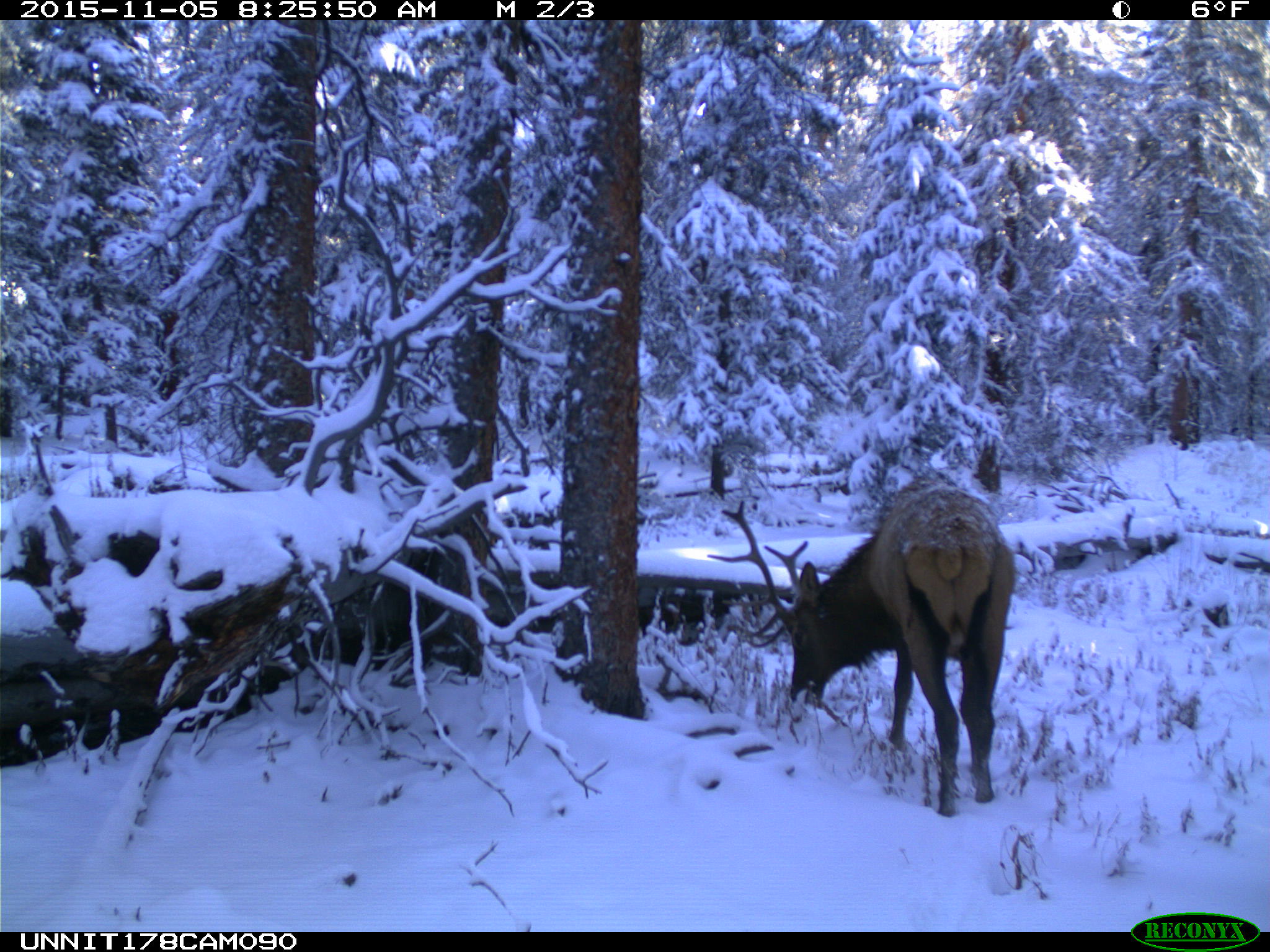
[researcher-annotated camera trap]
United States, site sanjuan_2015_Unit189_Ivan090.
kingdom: Animalia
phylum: Chordata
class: Mammalia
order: Artiodactyla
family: Cervidae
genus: Cervus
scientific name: Cervus elaphus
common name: red deer